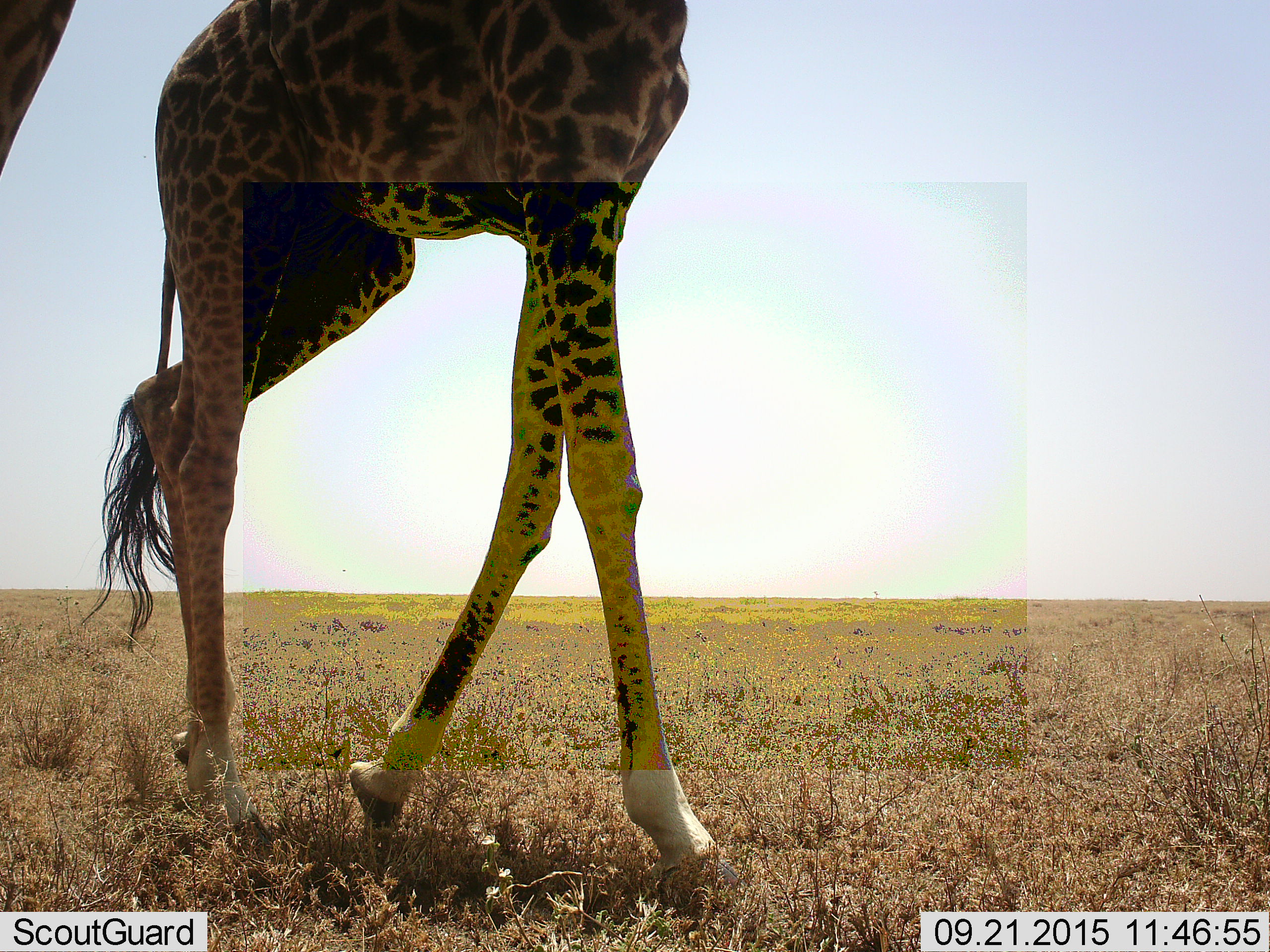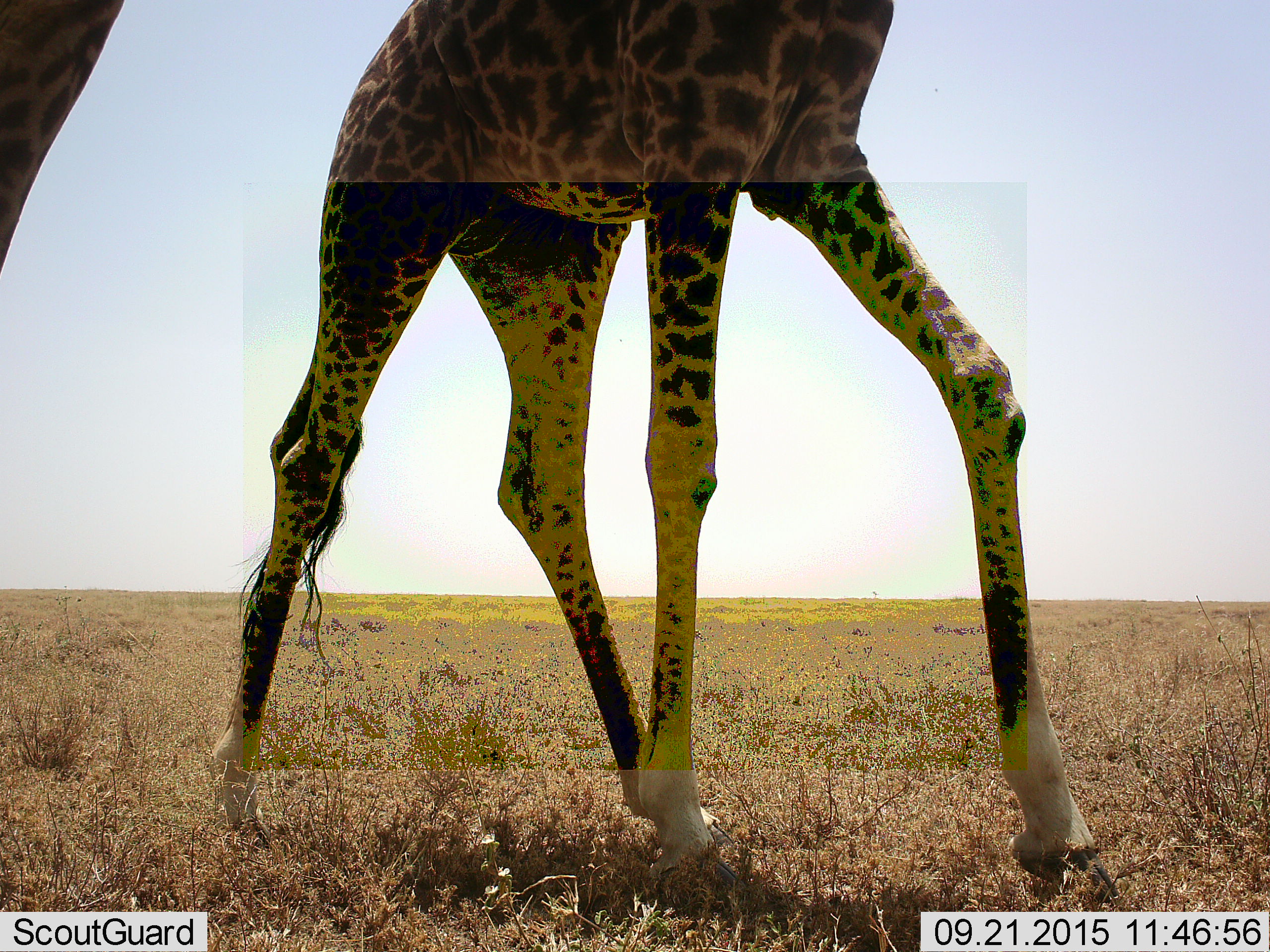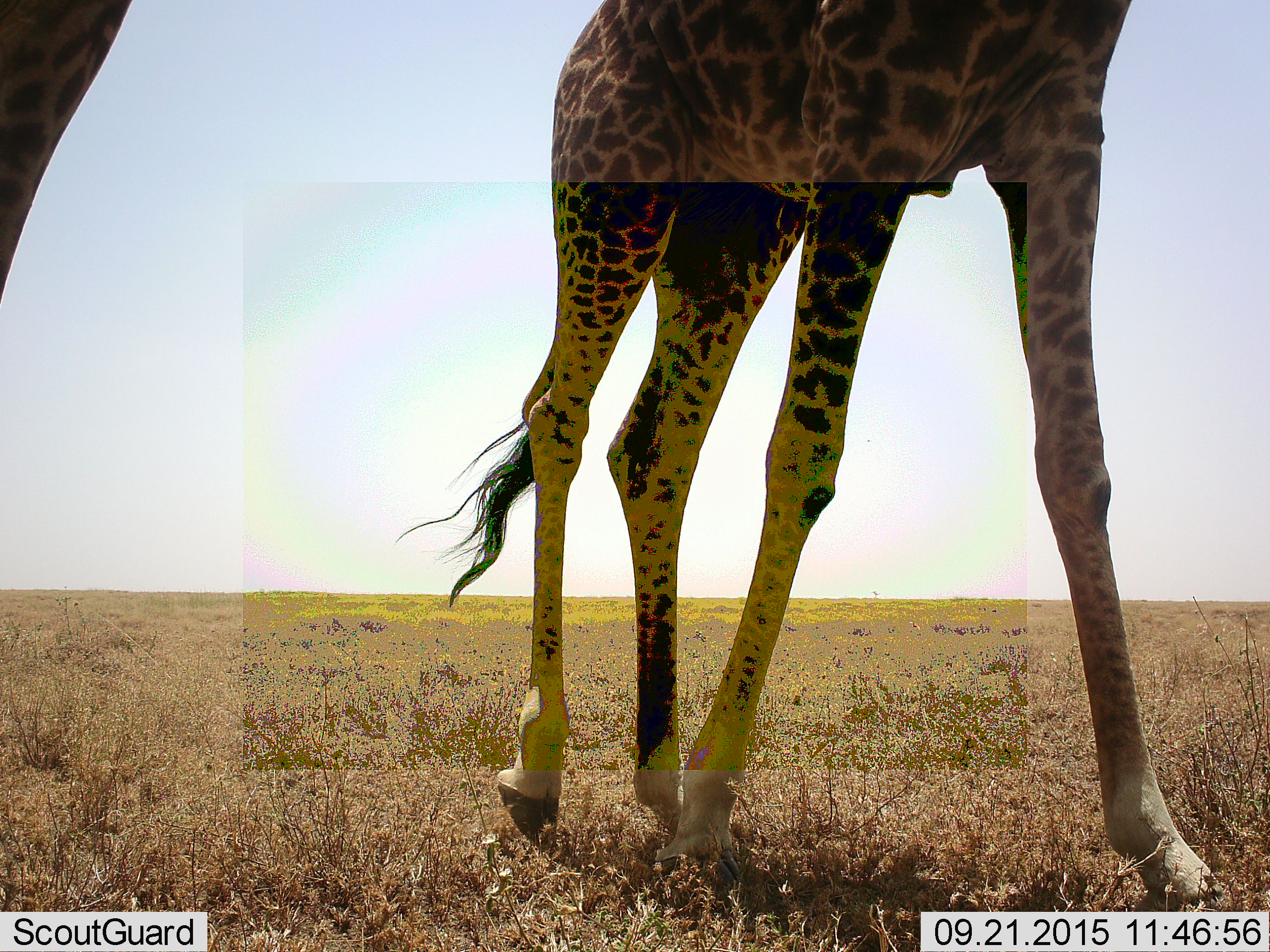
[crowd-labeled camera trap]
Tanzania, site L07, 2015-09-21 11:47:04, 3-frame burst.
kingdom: Animalia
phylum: Chordata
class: Mammalia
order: Artiodactyla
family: Giraffidae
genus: Giraffa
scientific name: Giraffa camelopardalis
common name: giraffe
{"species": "giraffe (Giraffa camelopardalis)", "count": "2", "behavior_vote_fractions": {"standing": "44%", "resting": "0%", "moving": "89%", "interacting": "11%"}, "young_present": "11%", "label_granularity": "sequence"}